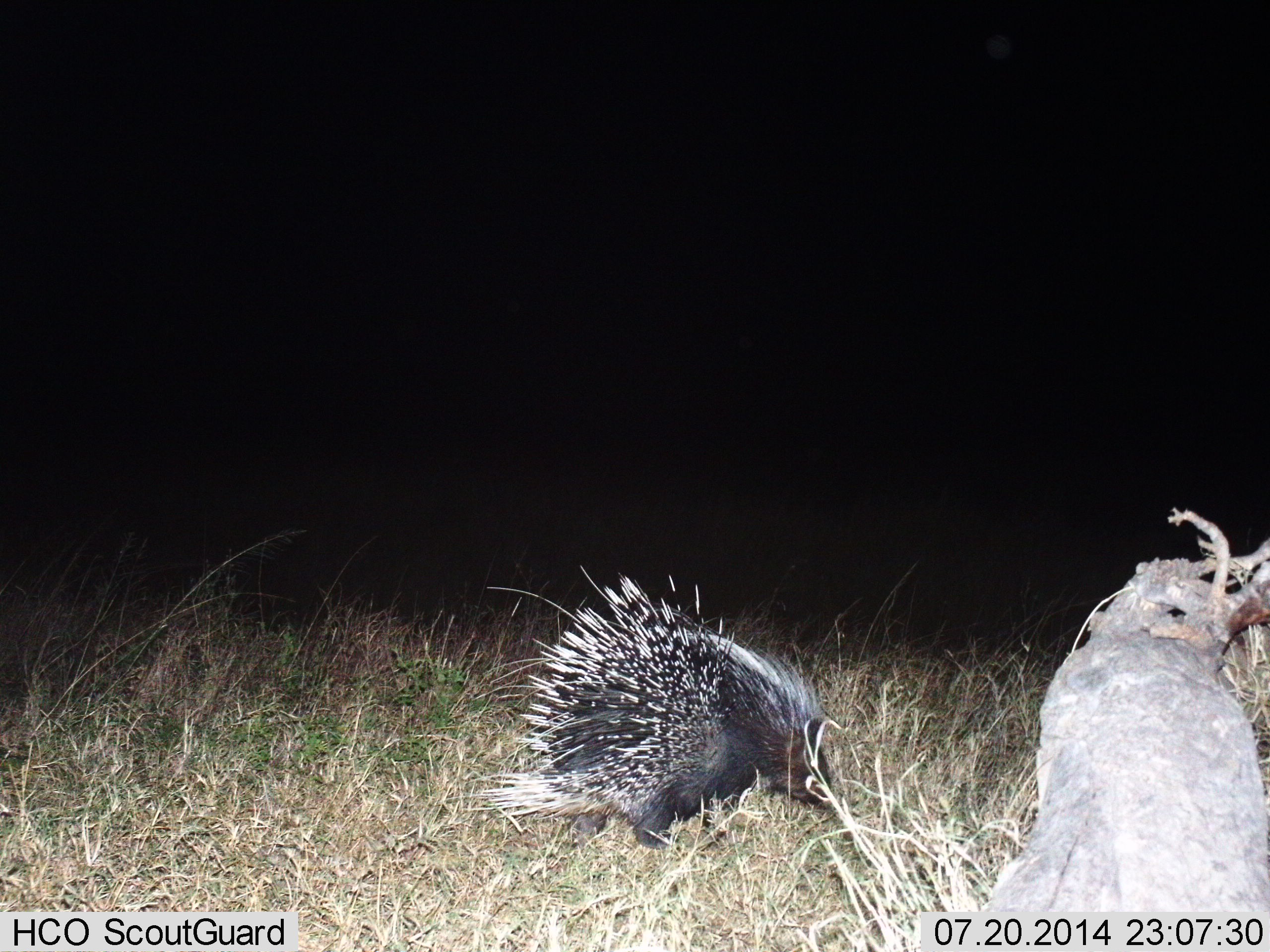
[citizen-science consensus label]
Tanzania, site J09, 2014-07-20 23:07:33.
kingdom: Animalia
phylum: Chordata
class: Mammalia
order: Rodentia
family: Hystricidae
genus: Hystrix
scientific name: Hystrix cristata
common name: crested porcupine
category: porcupine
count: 1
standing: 50%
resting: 0%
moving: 0%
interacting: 0%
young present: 0%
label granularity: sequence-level